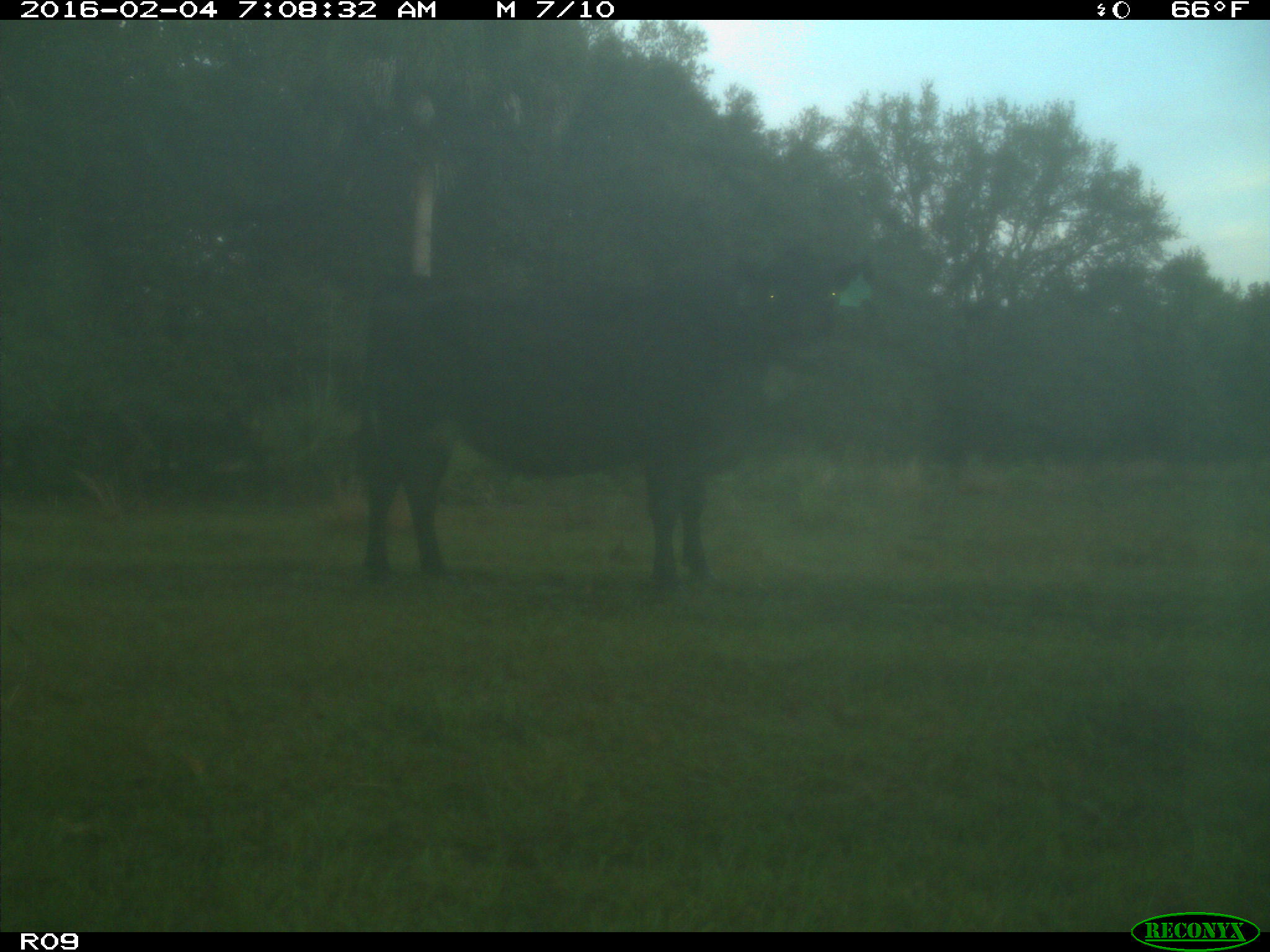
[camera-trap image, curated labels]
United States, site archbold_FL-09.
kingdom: Animalia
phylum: Chordata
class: Mammalia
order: Artiodactyla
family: Bovidae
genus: Bos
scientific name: Bos taurus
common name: domestic cow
Bos taurus (domestic cow).